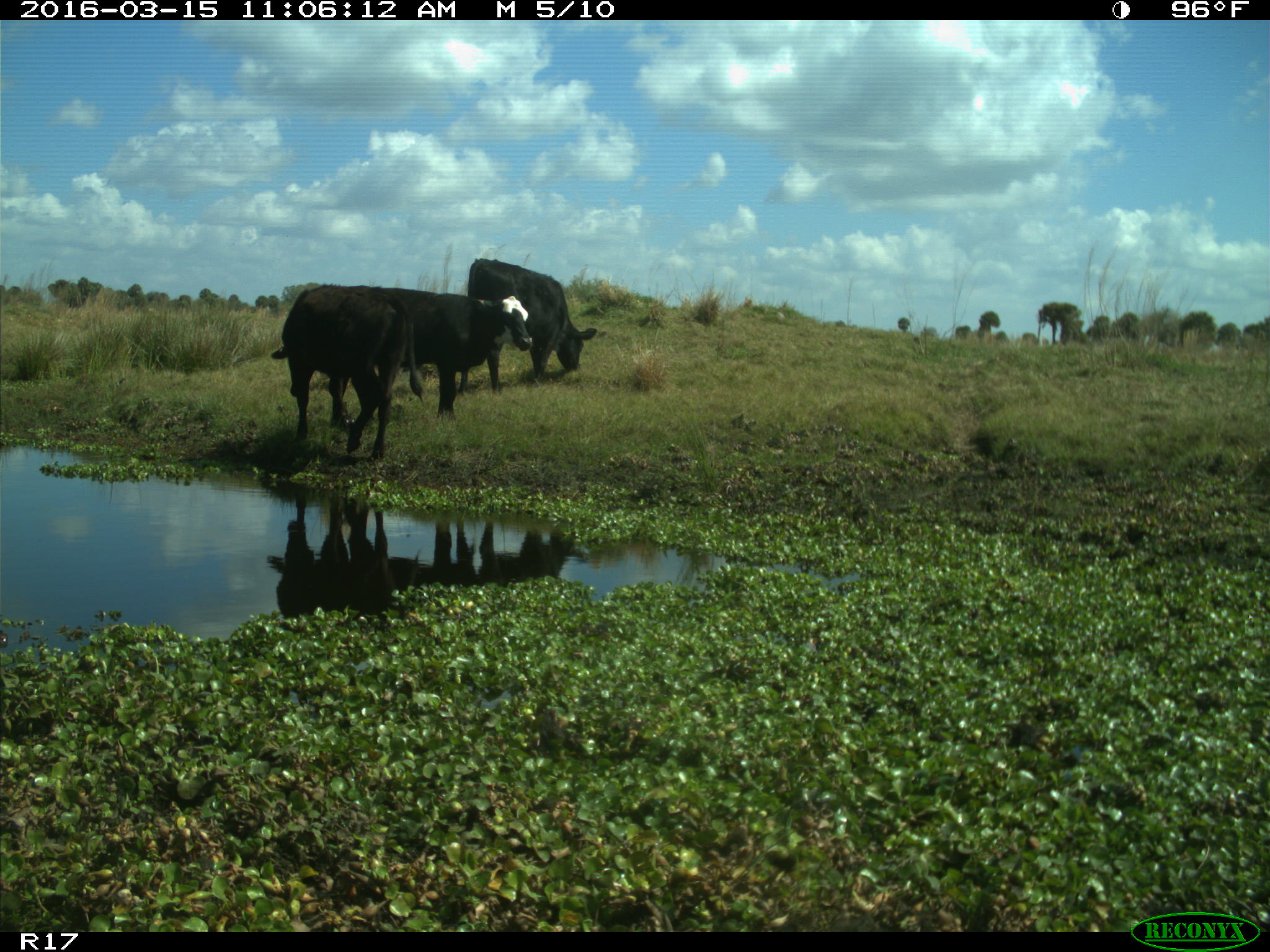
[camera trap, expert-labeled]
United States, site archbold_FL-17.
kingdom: Animalia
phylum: Chordata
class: Mammalia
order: Artiodactyla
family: Bovidae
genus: Bos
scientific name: Bos taurus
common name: domestic cow